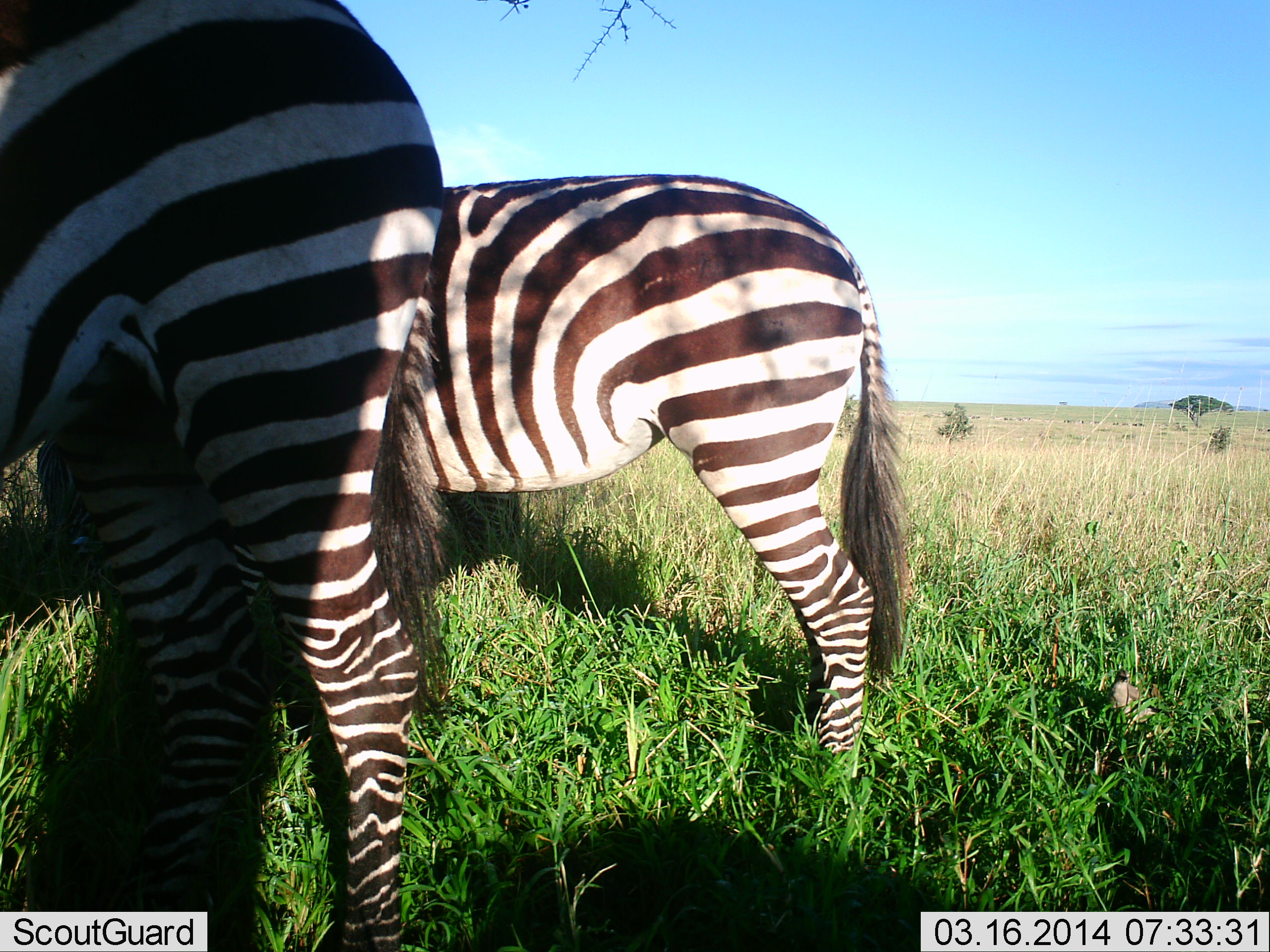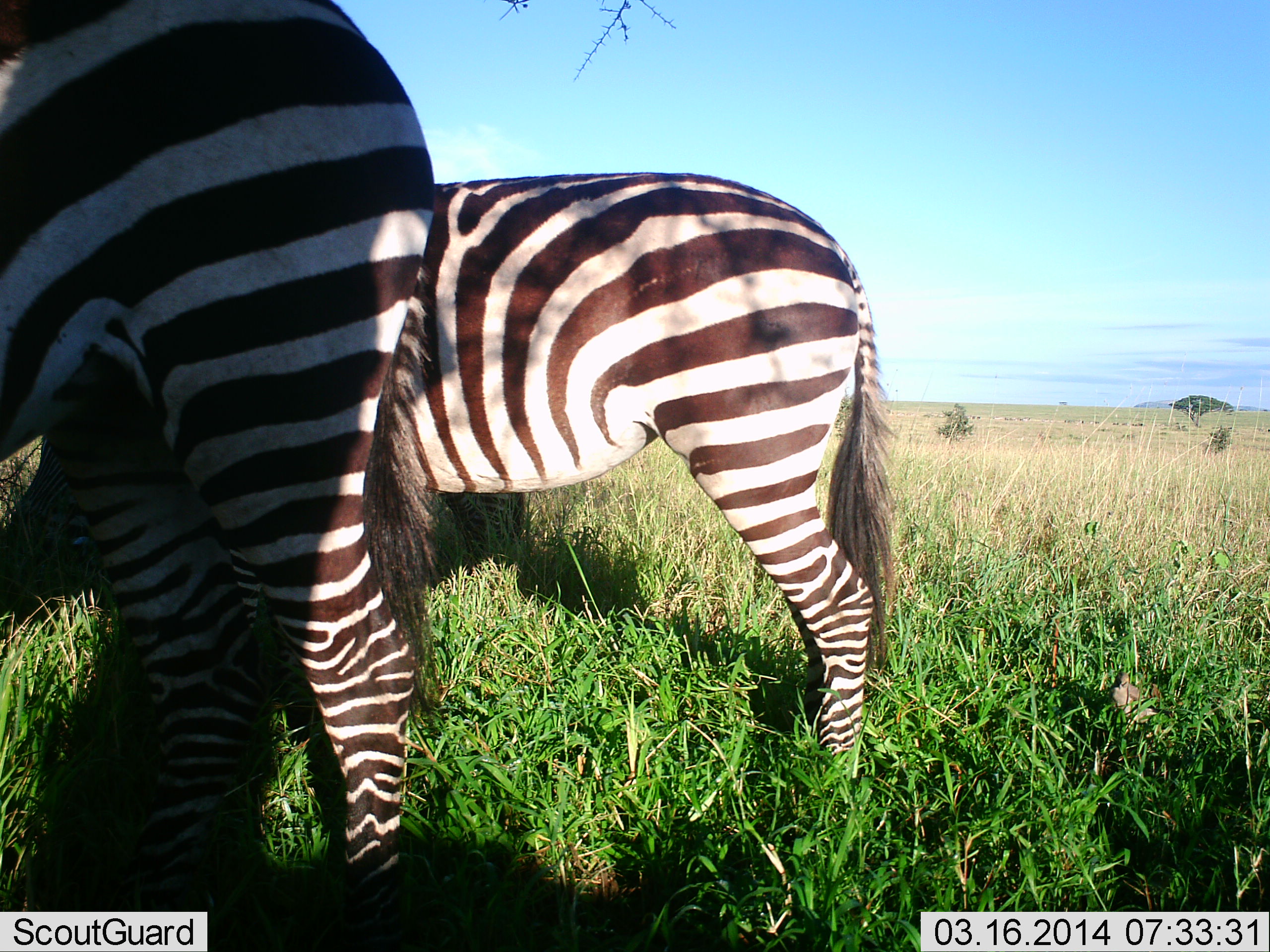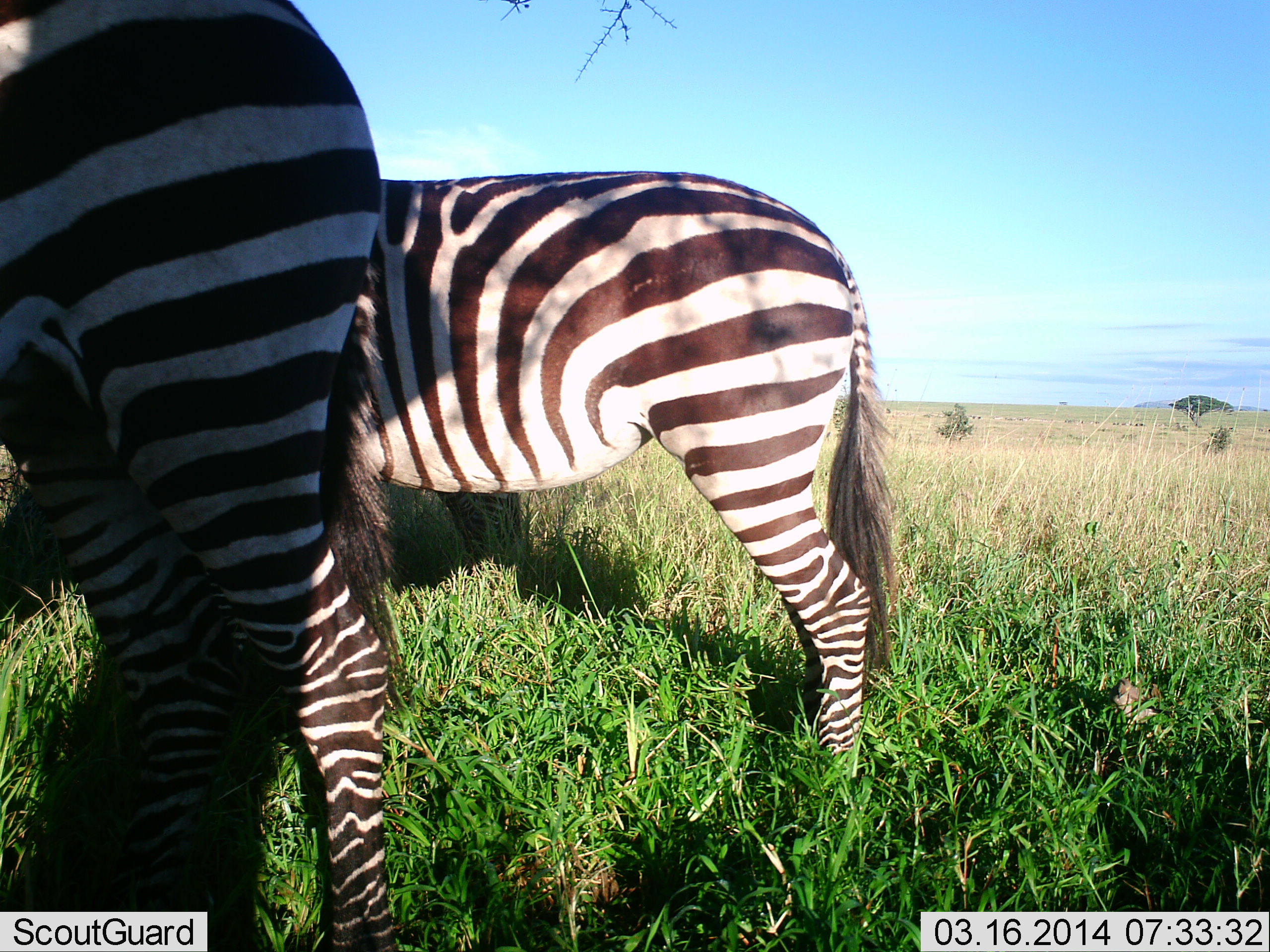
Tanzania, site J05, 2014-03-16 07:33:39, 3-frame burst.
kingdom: Animalia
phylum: Chordata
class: Mammalia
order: Perissodactyla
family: Equidae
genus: Equus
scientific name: Equus quagga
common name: plains zebra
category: zebra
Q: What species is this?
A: Zebra (plains zebra) (Equus quagga).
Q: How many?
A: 2.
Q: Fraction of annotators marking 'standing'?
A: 80%.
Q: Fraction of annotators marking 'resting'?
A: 0%.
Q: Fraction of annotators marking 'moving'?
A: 10%.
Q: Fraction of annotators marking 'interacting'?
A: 0%.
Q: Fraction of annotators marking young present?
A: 0%.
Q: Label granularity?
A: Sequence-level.